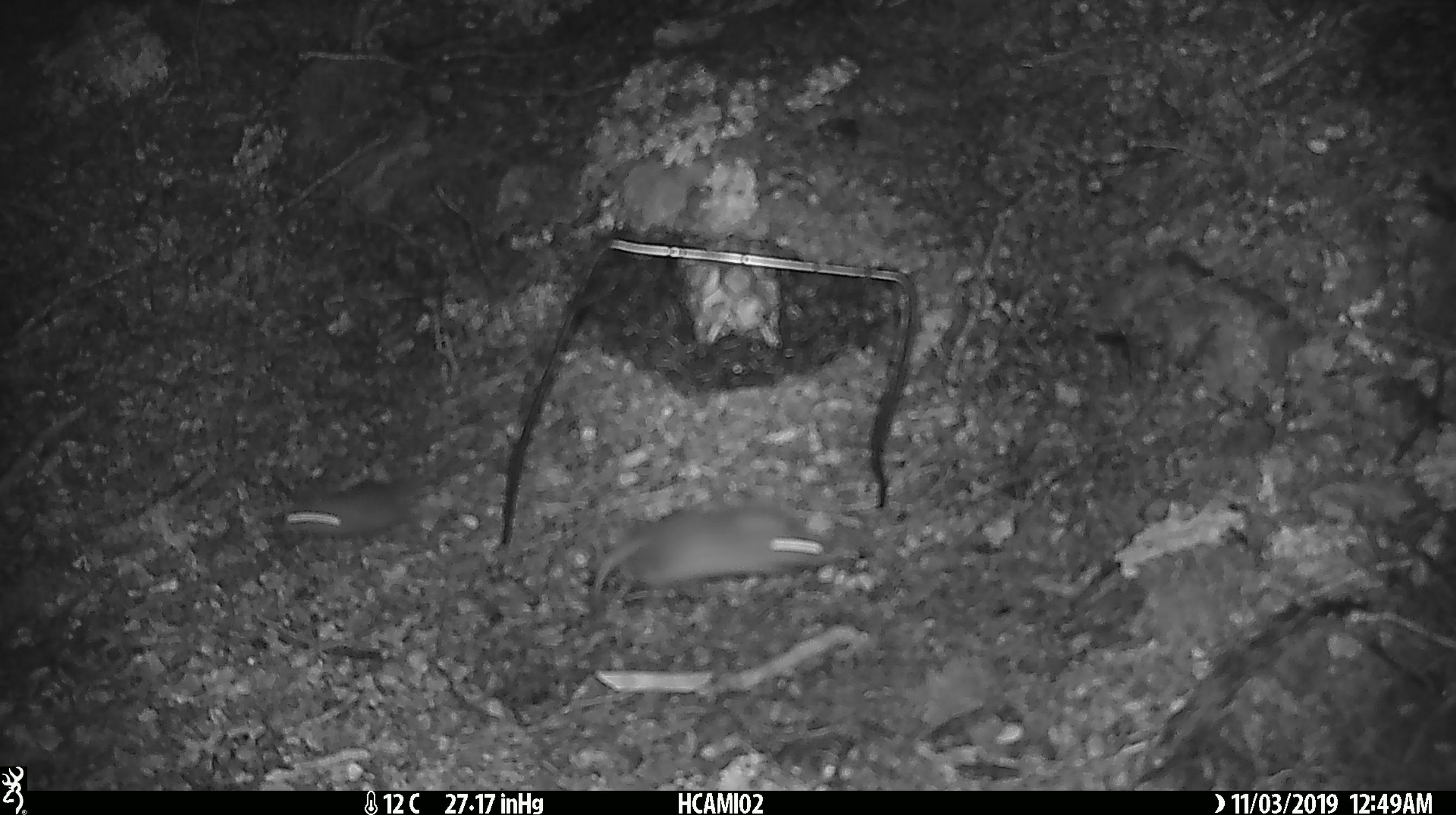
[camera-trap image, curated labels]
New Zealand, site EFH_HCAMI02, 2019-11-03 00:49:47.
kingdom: Animalia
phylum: Chordata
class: Mammalia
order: Rodentia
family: Muridae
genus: Mus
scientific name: Mus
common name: mouse